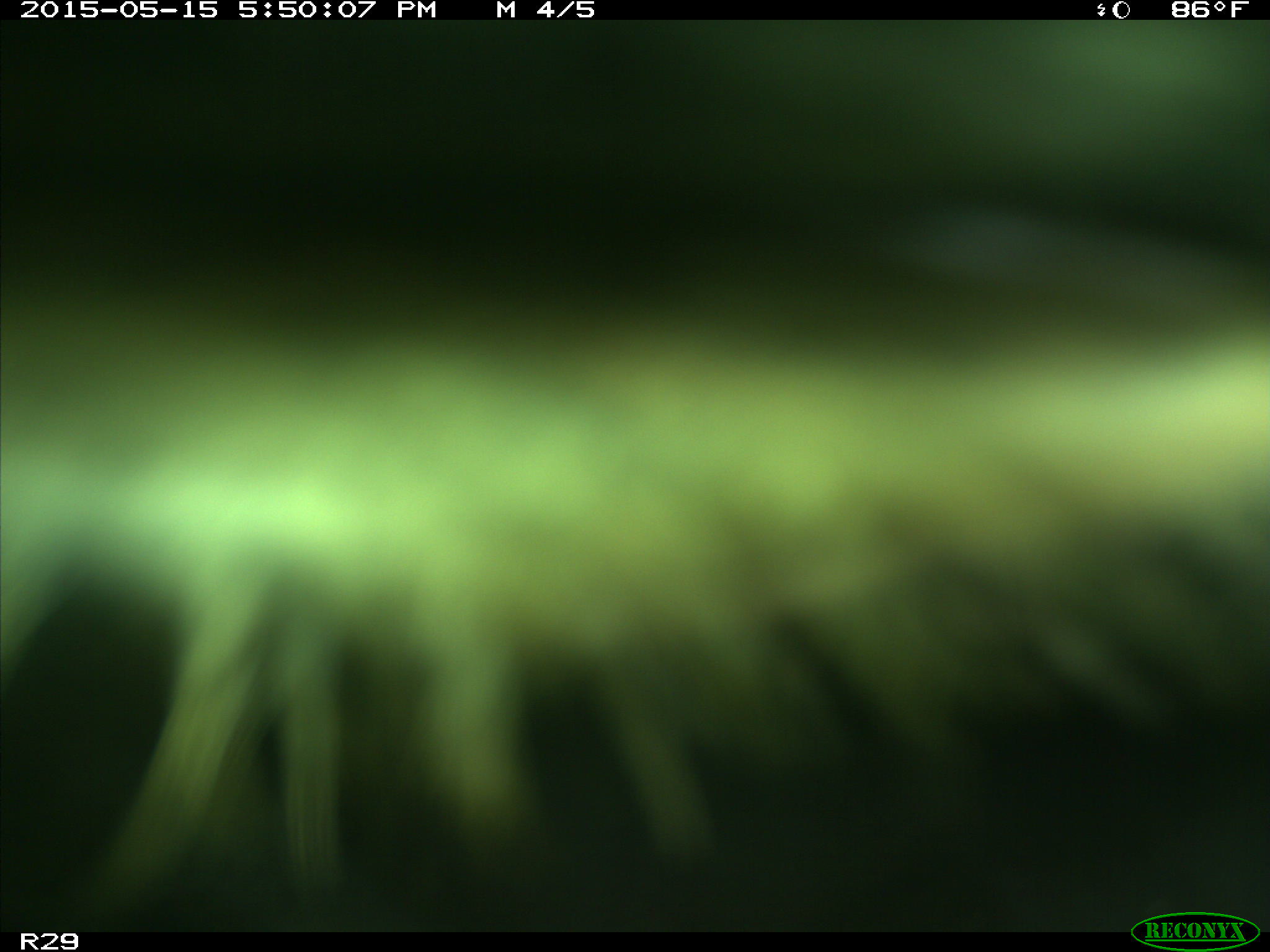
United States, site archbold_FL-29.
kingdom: Animalia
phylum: Chordata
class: Mammalia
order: Artiodactyla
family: Bovidae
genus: Bos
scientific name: Bos taurus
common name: domestic cow